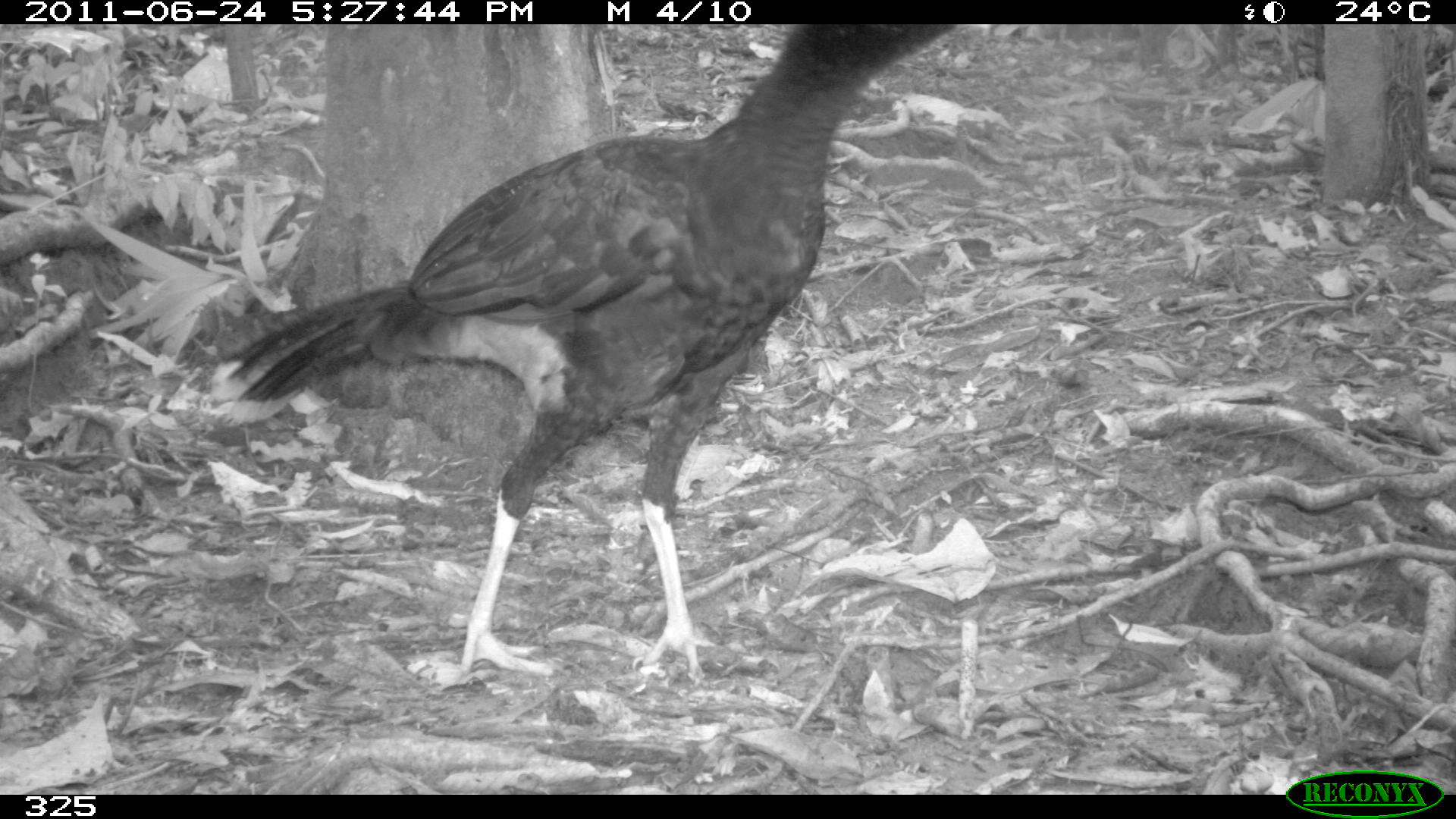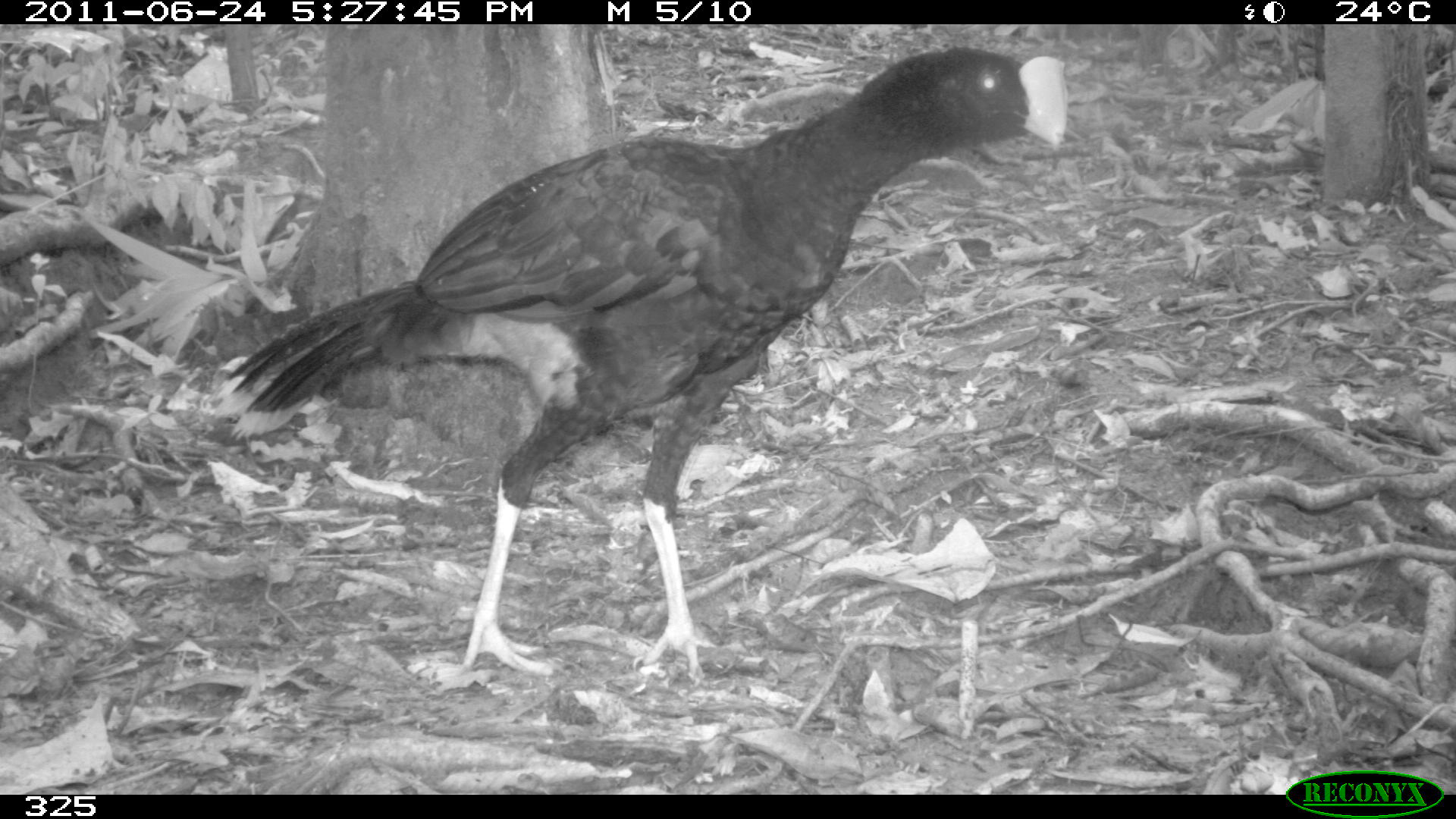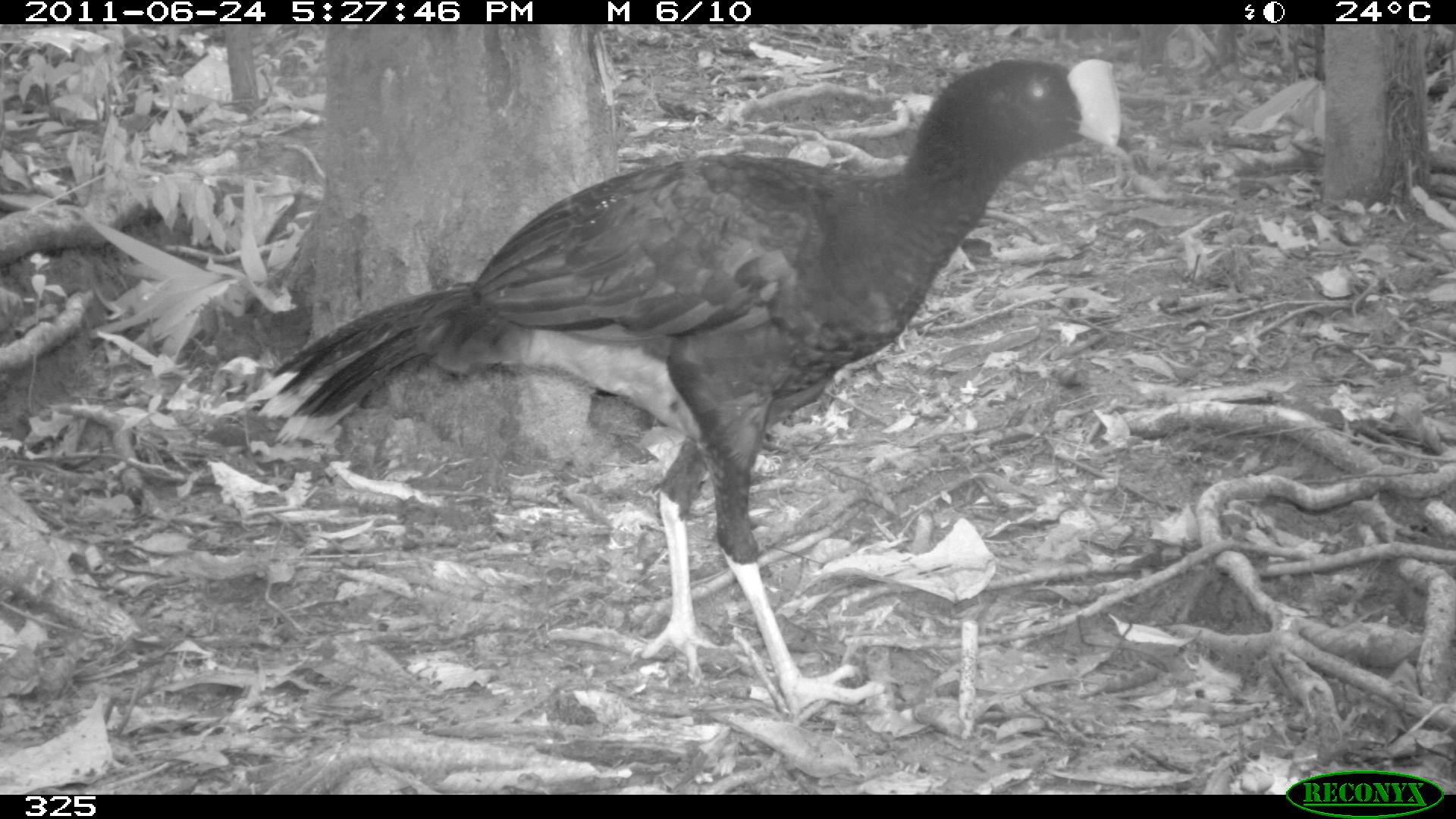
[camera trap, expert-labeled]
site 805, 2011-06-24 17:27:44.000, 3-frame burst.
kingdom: Animalia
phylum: Chordata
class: Aves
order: Galliformes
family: Cracidae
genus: Mitu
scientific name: Mitu tuberosum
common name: razor-billed curassow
Mitu tuberosum (razor-billed curassow).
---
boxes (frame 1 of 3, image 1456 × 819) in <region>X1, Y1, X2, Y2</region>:
mitu tuberosum: <region>205, 23, 954, 682</region>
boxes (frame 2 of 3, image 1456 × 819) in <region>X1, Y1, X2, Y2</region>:
mitu tuberosum: <region>207, 41, 1068, 681</region>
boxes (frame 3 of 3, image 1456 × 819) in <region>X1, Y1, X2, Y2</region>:
mitu tuberosum: <region>259, 53, 1124, 725</region>